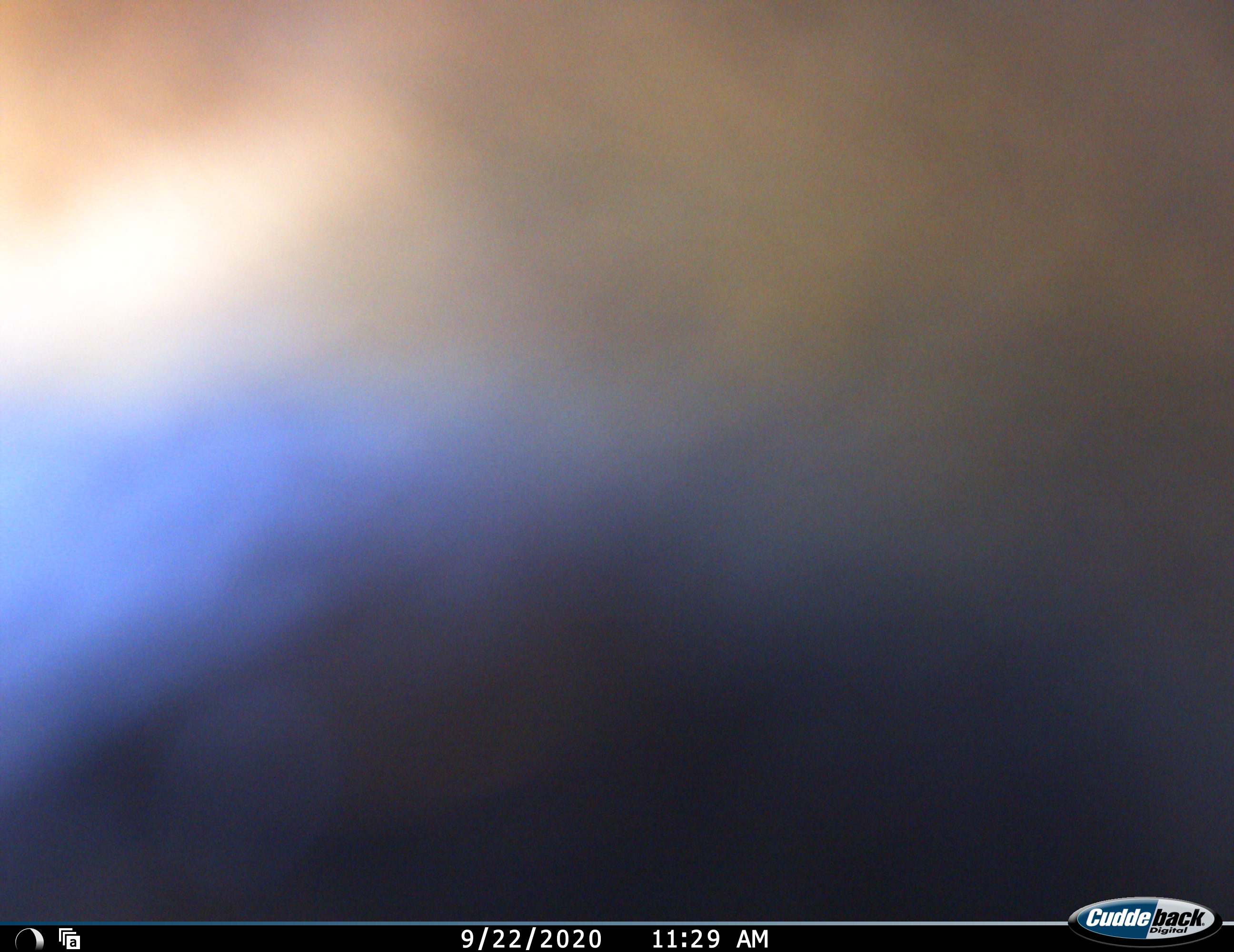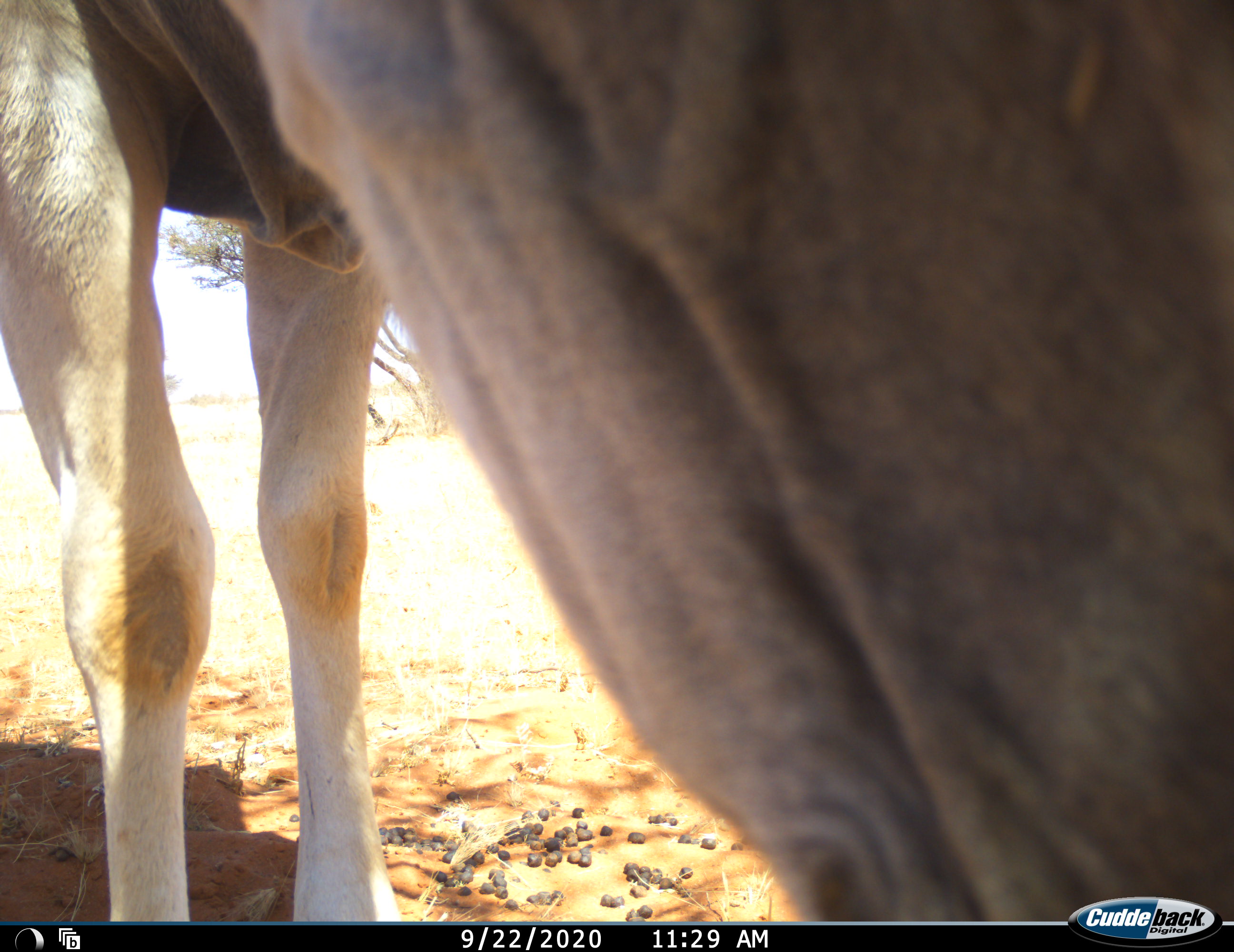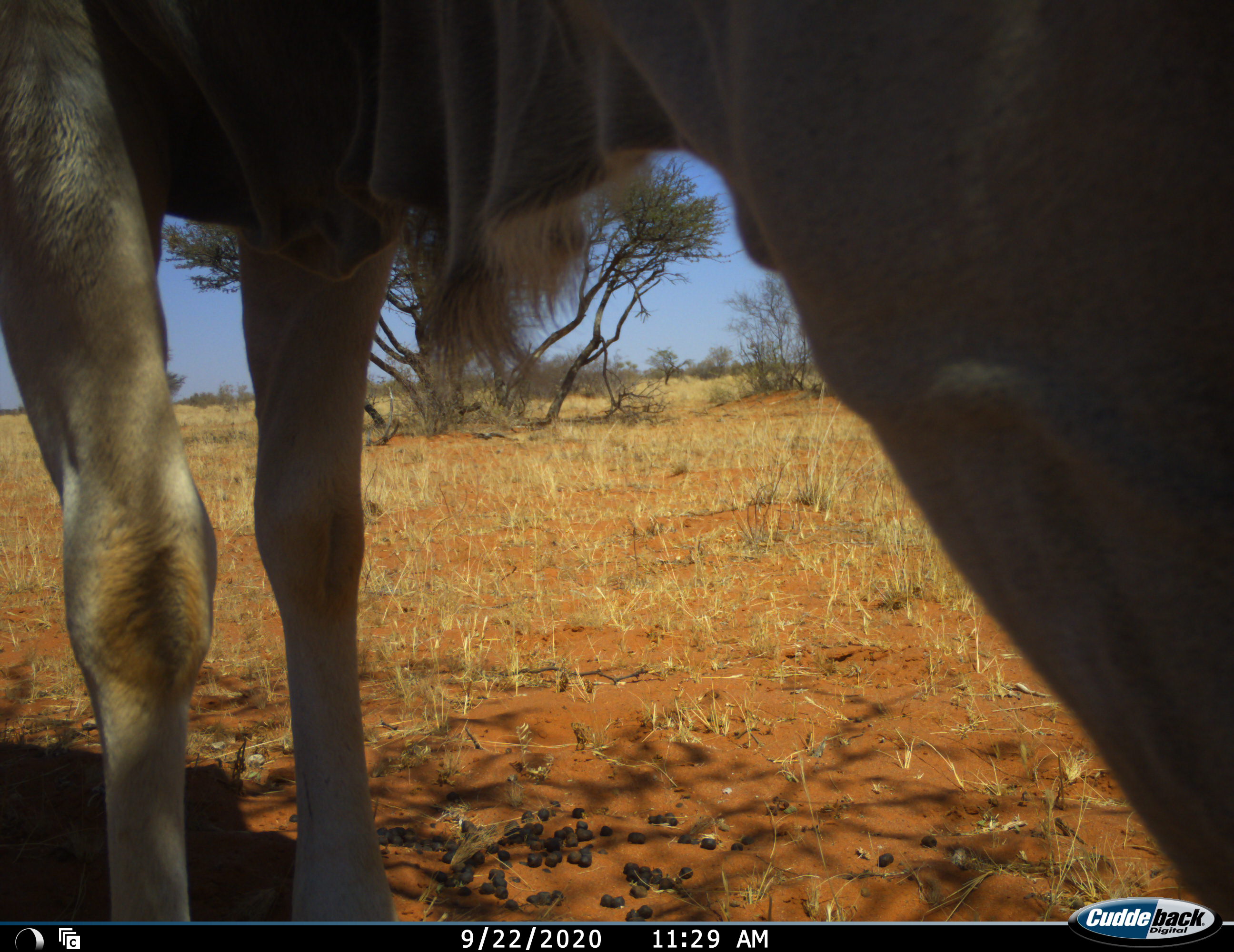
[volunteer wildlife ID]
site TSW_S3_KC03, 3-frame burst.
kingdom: Animalia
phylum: Chordata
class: Mammalia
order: Artiodactyla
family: Bovidae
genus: Tragelaphus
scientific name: Tragelaphus oryx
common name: eland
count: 1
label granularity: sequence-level